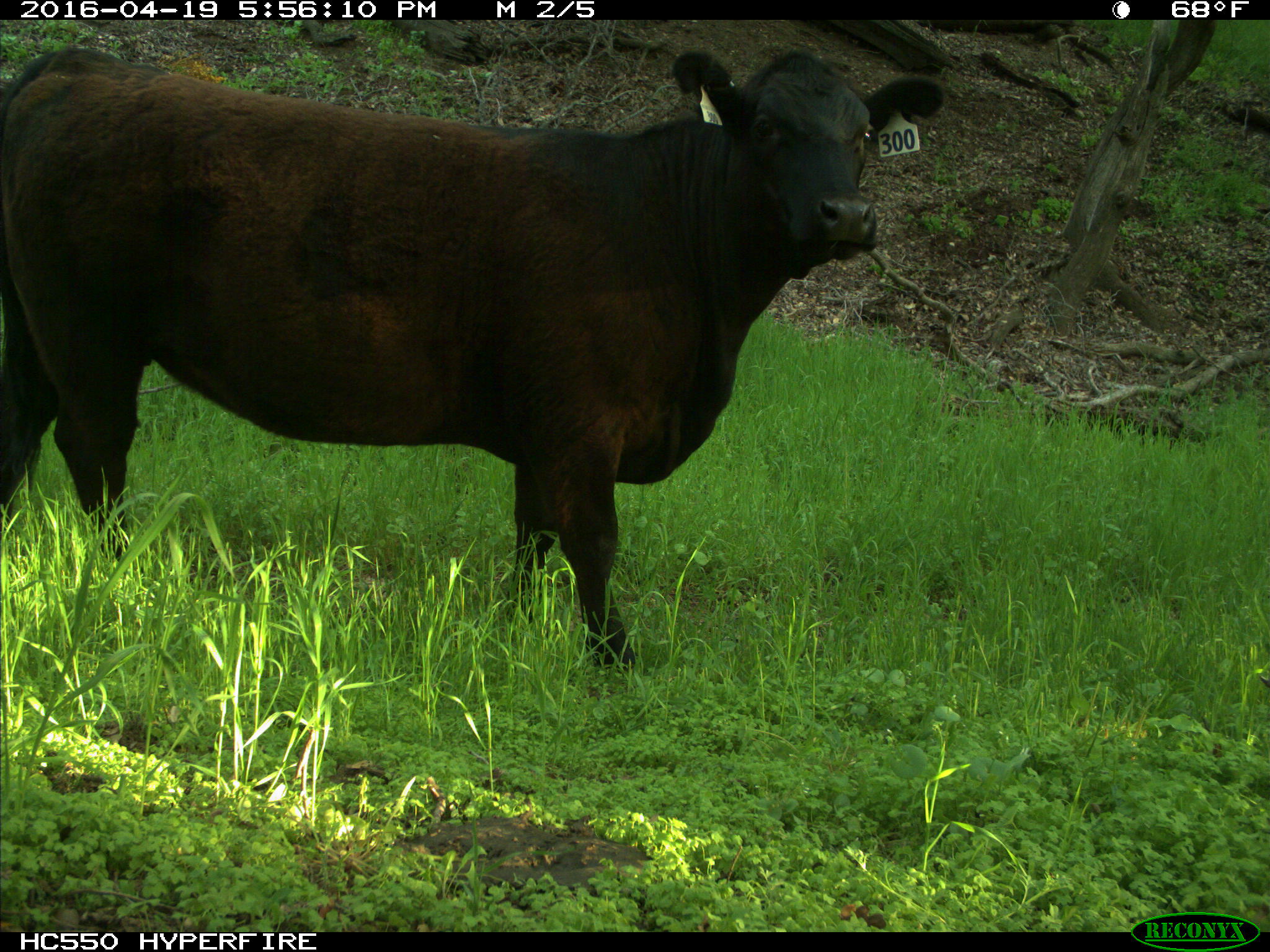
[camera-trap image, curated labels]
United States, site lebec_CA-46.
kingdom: Animalia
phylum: Chordata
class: Mammalia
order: Artiodactyla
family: Bovidae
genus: Bos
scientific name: Bos taurus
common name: domestic cow